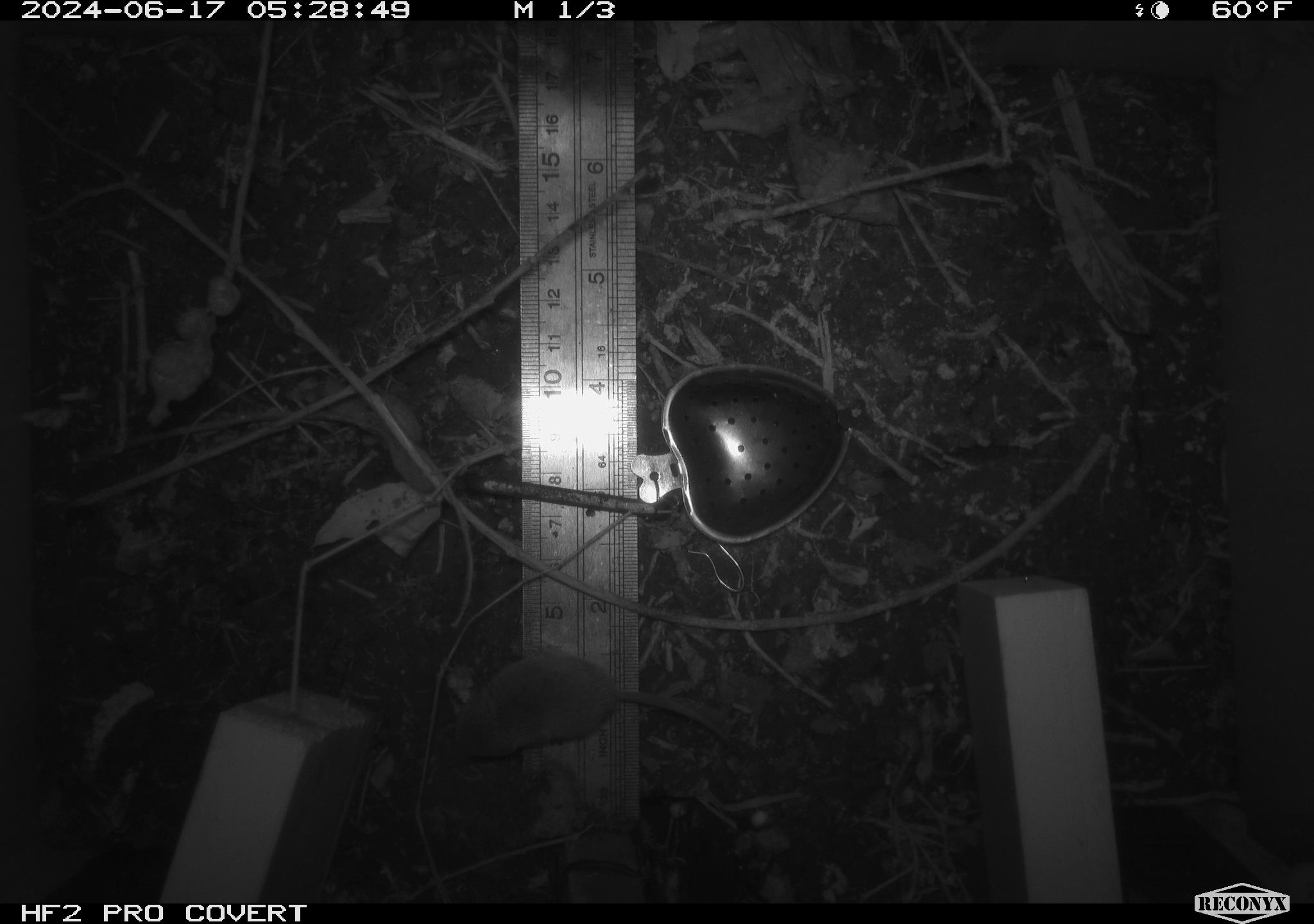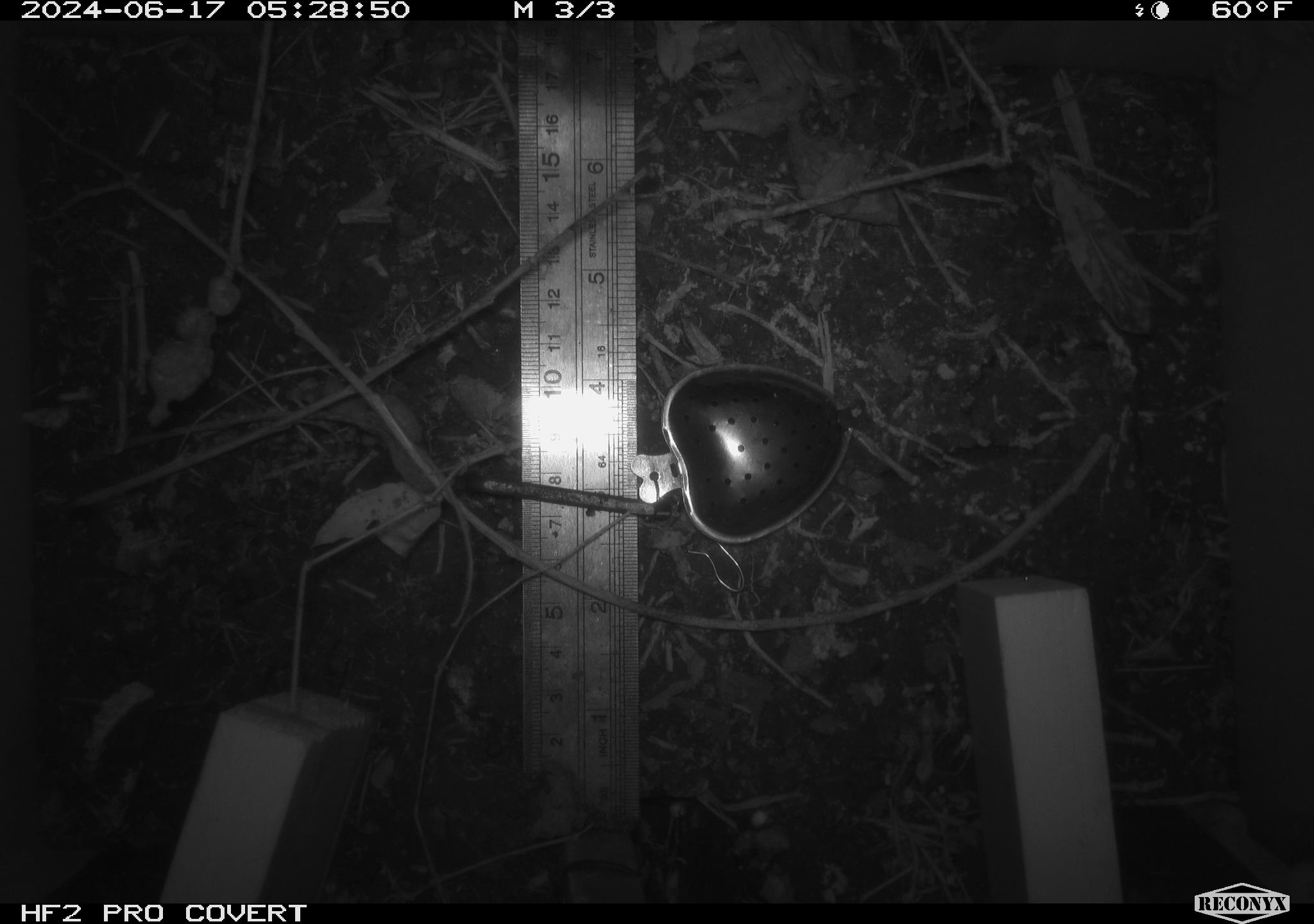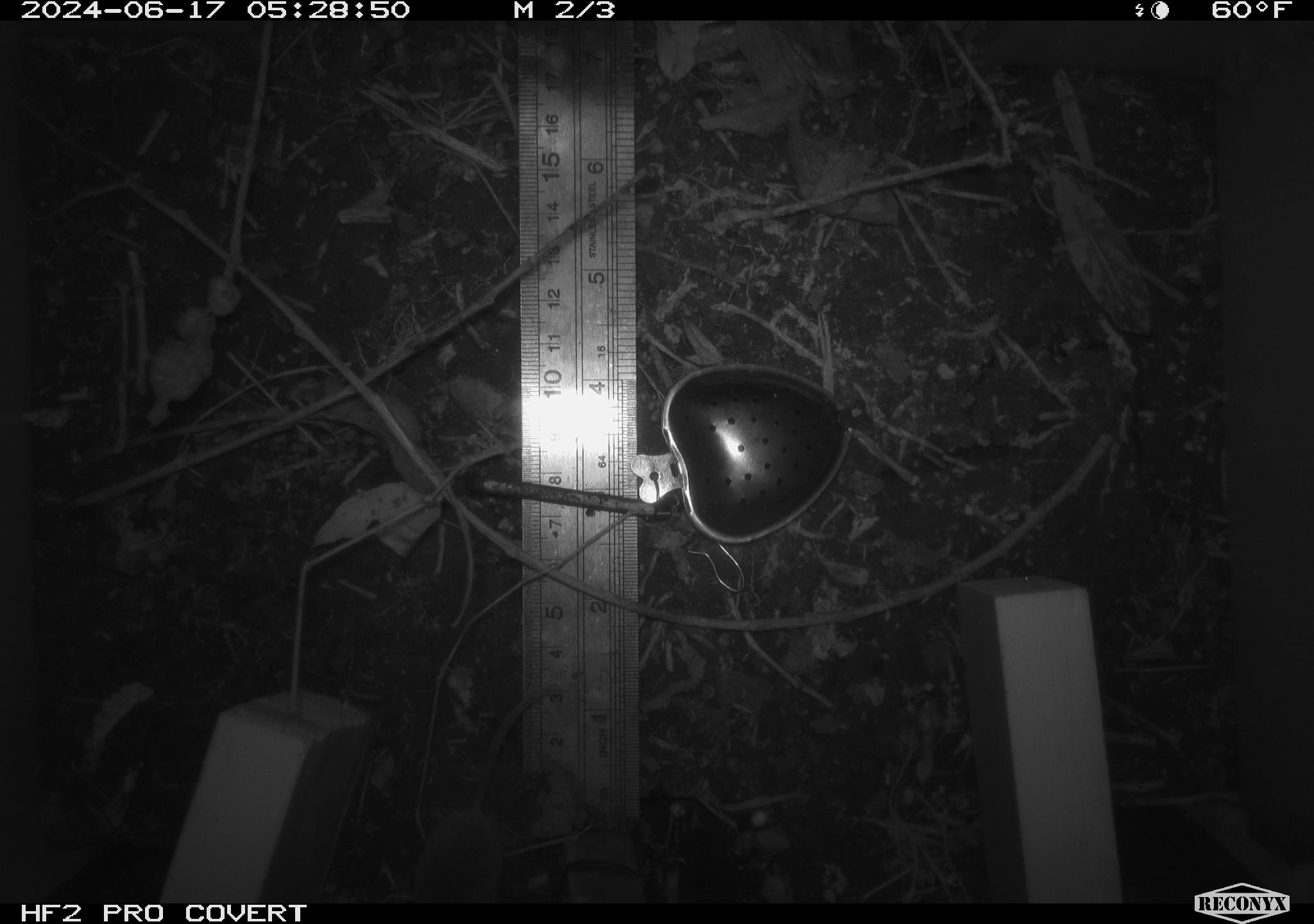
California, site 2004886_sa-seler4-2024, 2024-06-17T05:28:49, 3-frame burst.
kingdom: Animalia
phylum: Chordata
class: Mammalia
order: Eulipotyphla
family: Soricidae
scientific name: Soricidae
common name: shrews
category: soricidae family